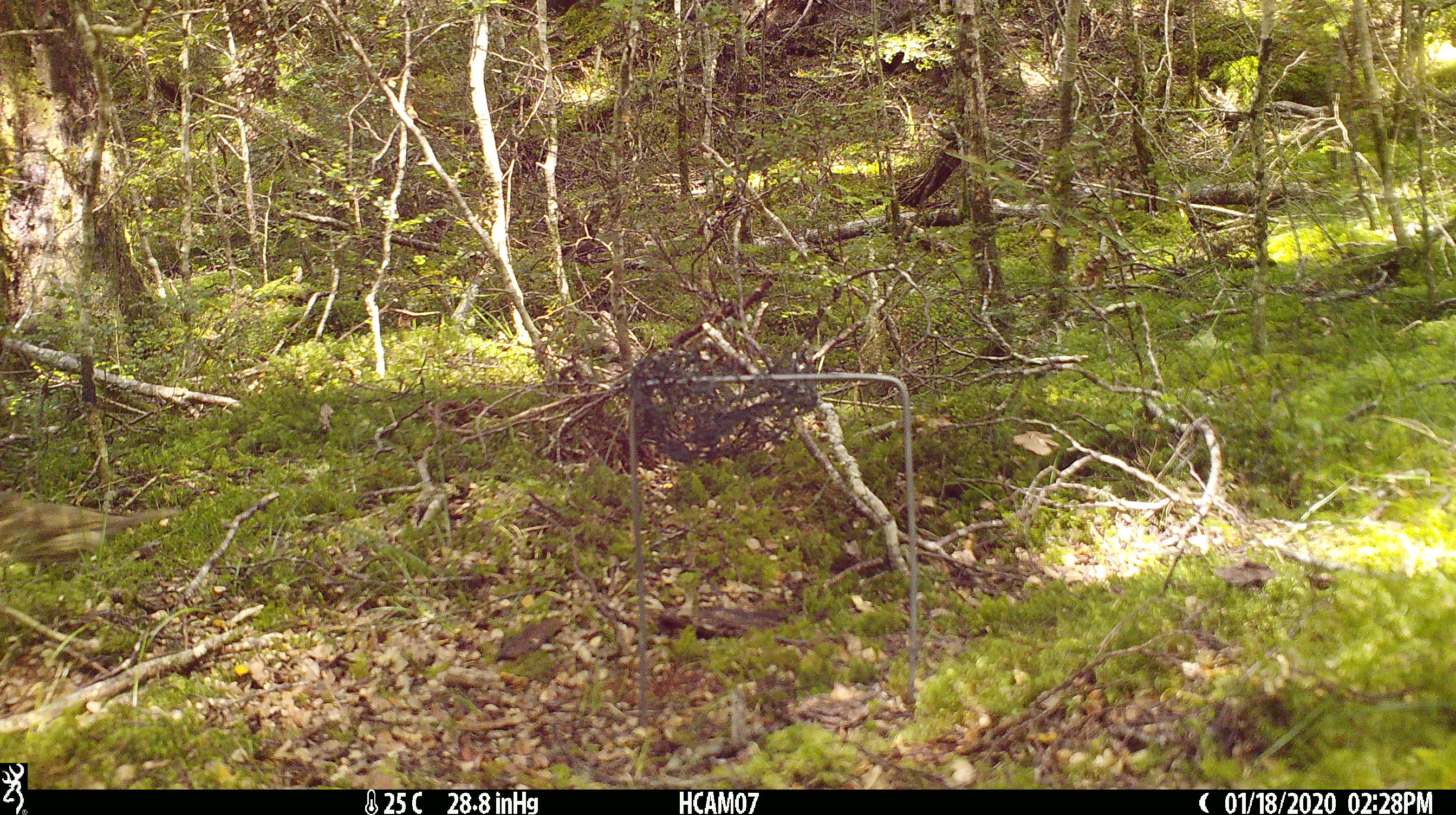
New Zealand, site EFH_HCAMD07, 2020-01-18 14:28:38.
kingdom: Animalia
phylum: Chordata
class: Aves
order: Passeriformes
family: Turdidae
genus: Turdus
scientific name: Turdus philomelos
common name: song thrush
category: thrush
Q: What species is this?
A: Thrush (song thrush) (Turdus philomelos).